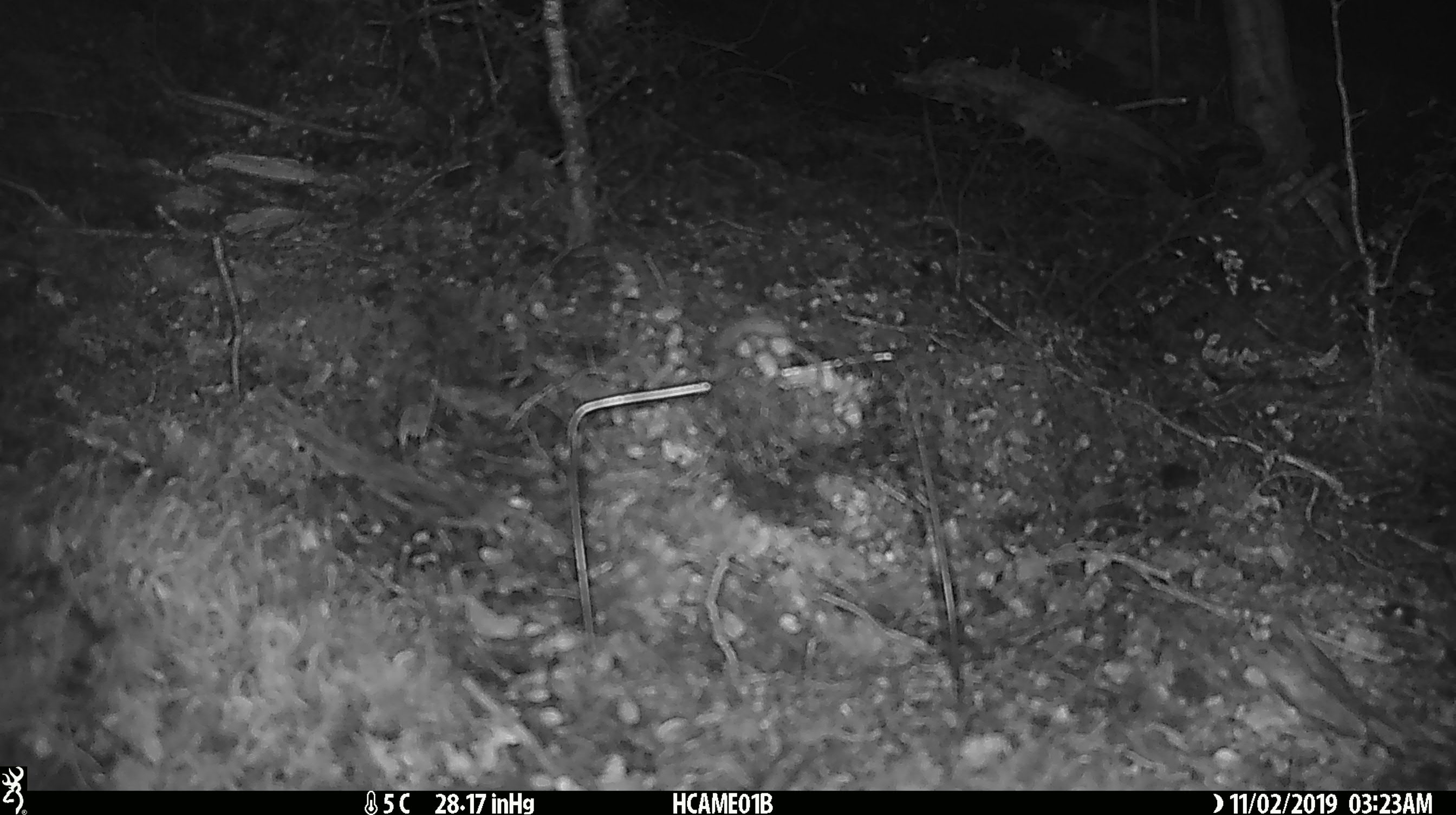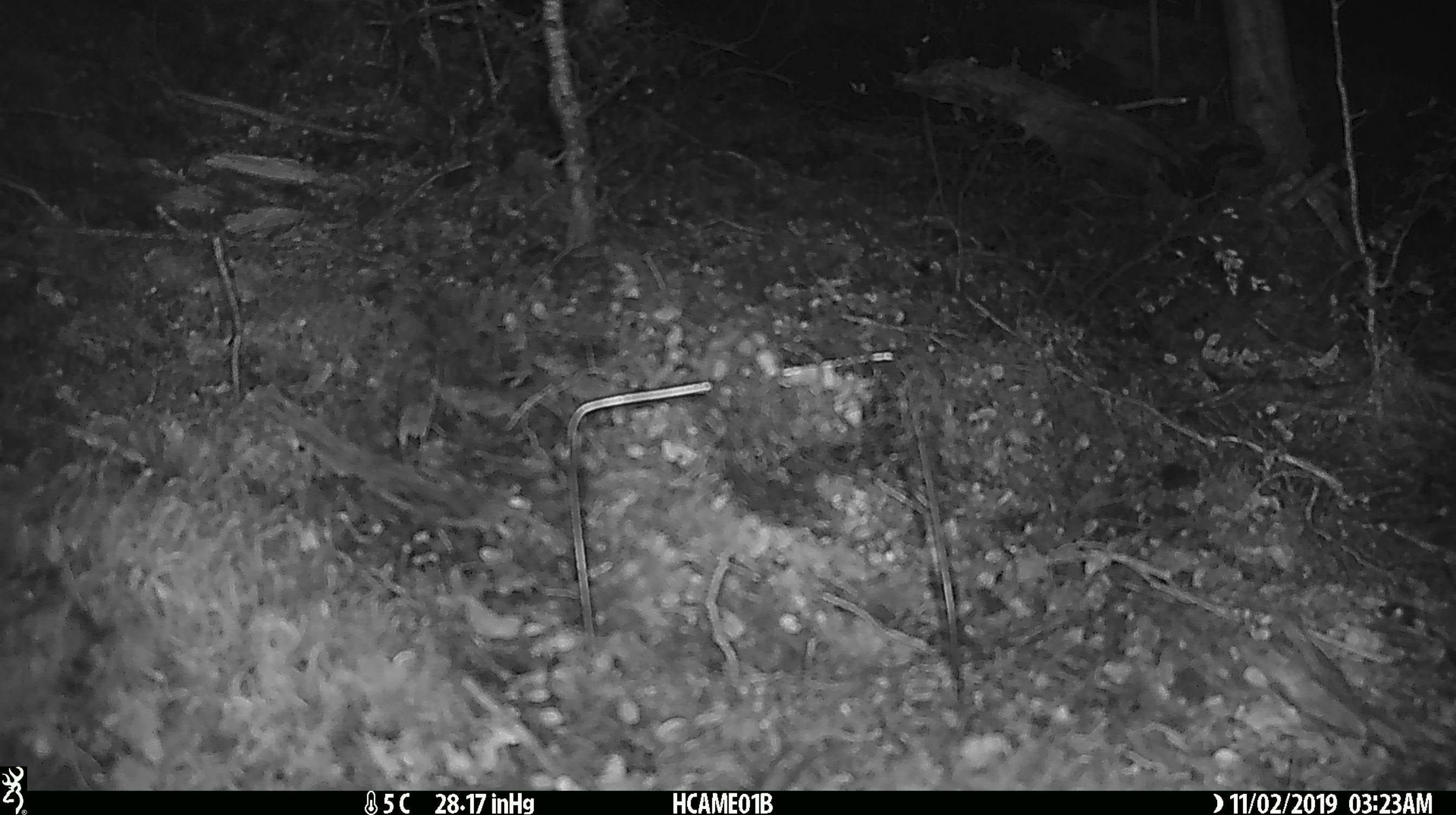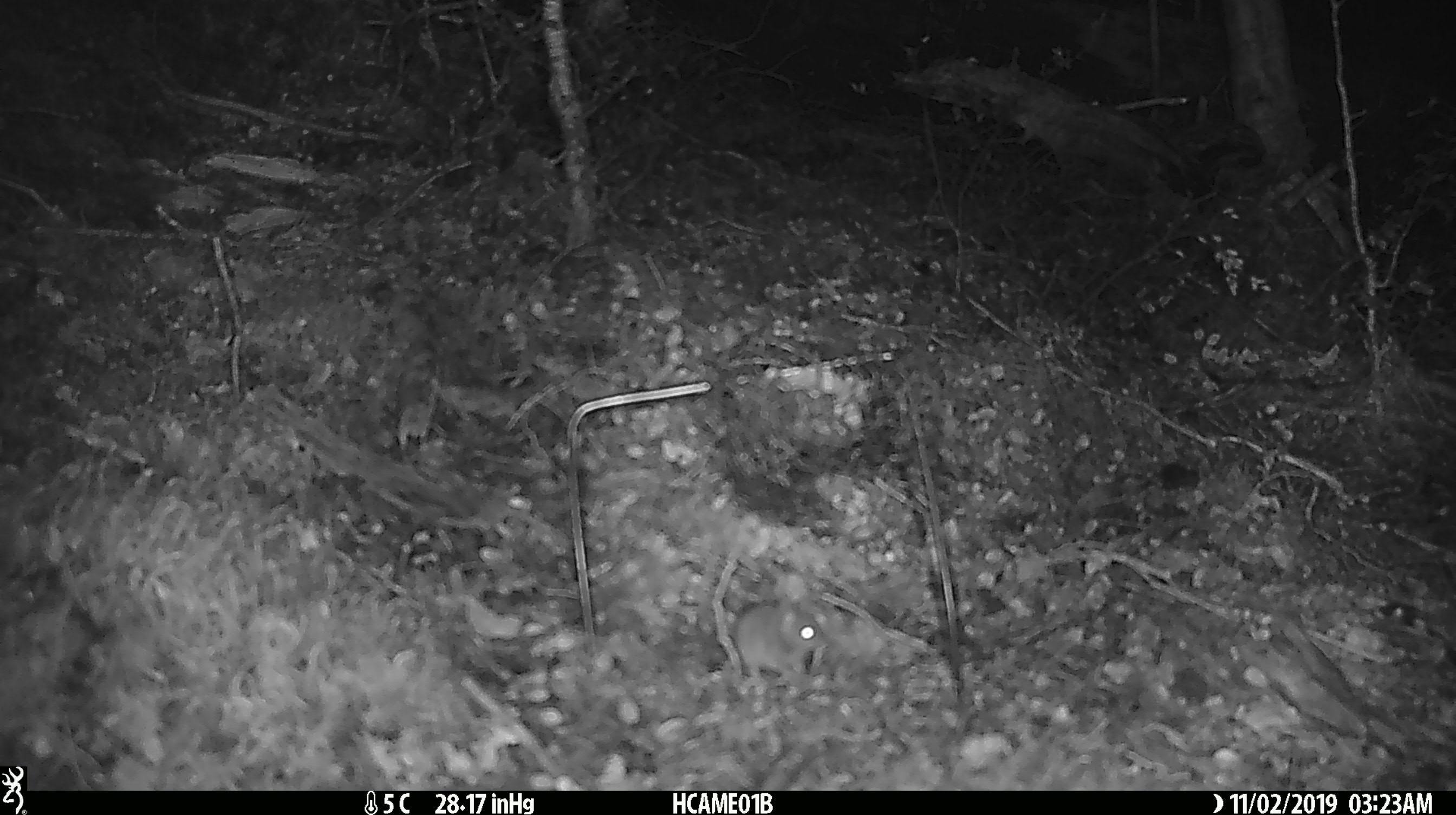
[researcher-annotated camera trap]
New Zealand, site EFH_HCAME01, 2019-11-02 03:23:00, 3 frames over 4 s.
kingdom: Animalia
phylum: Chordata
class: Mammalia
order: Rodentia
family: Muridae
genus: Mus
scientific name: Mus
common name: mouse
Mouse (Mus).